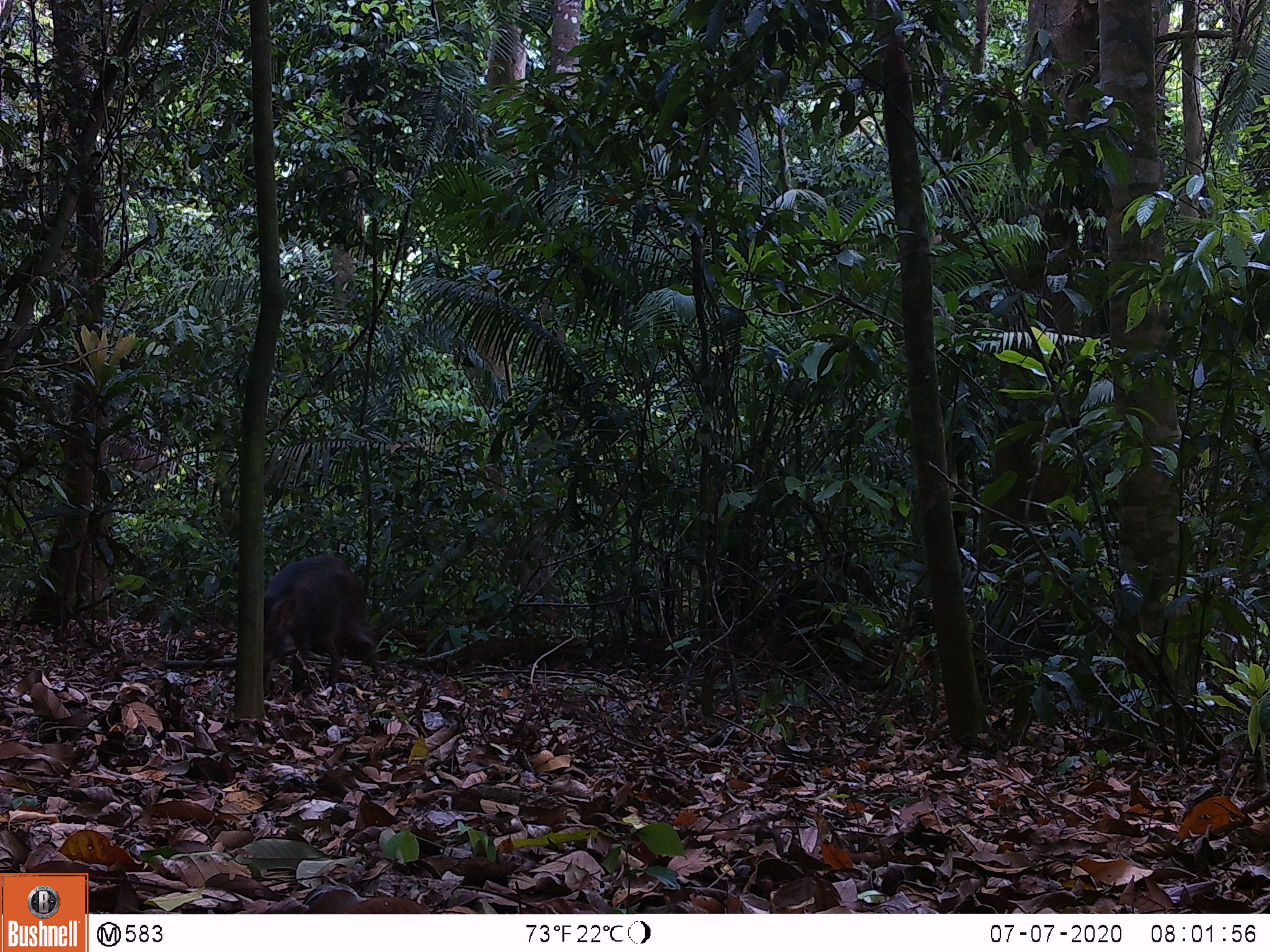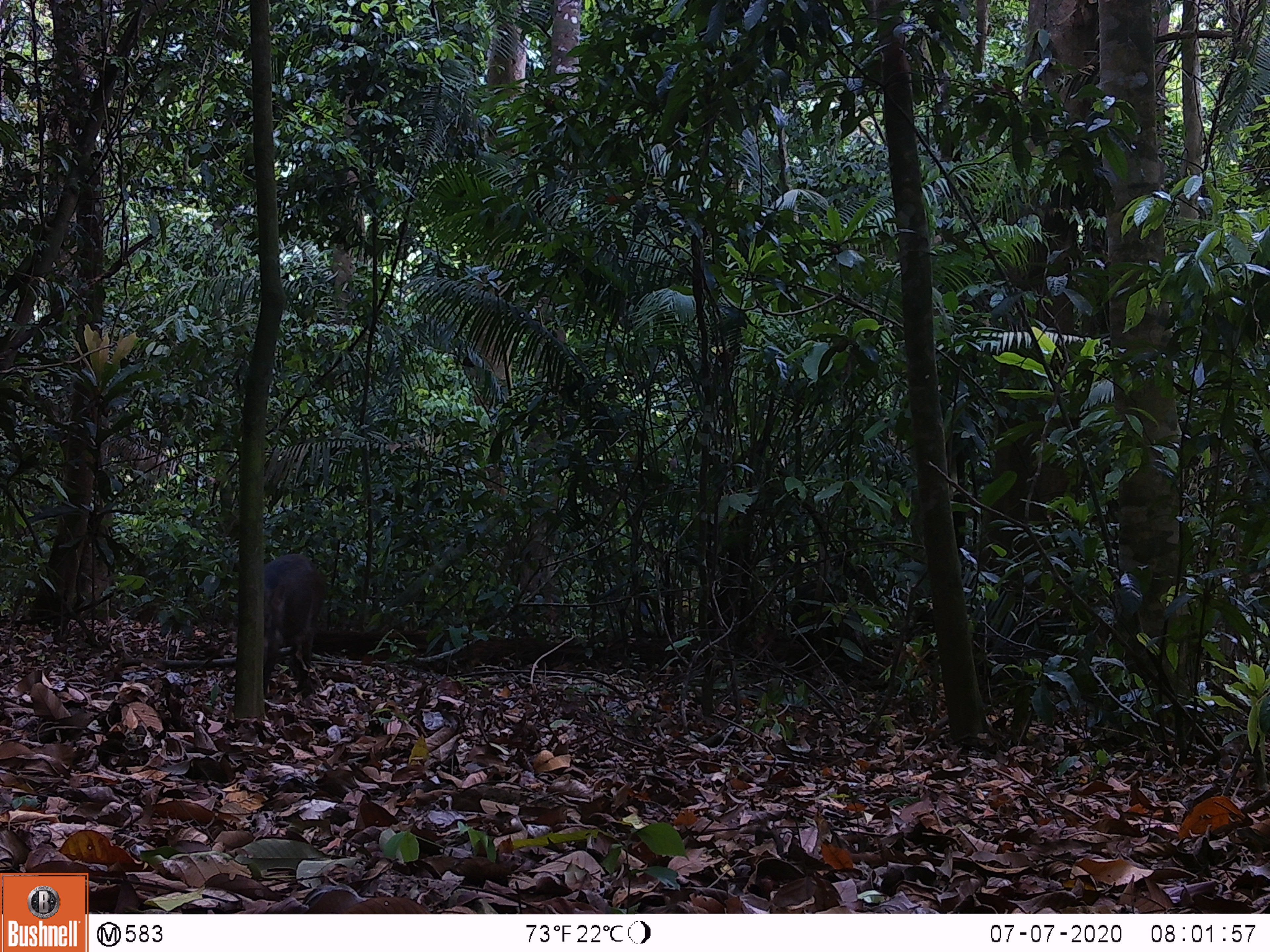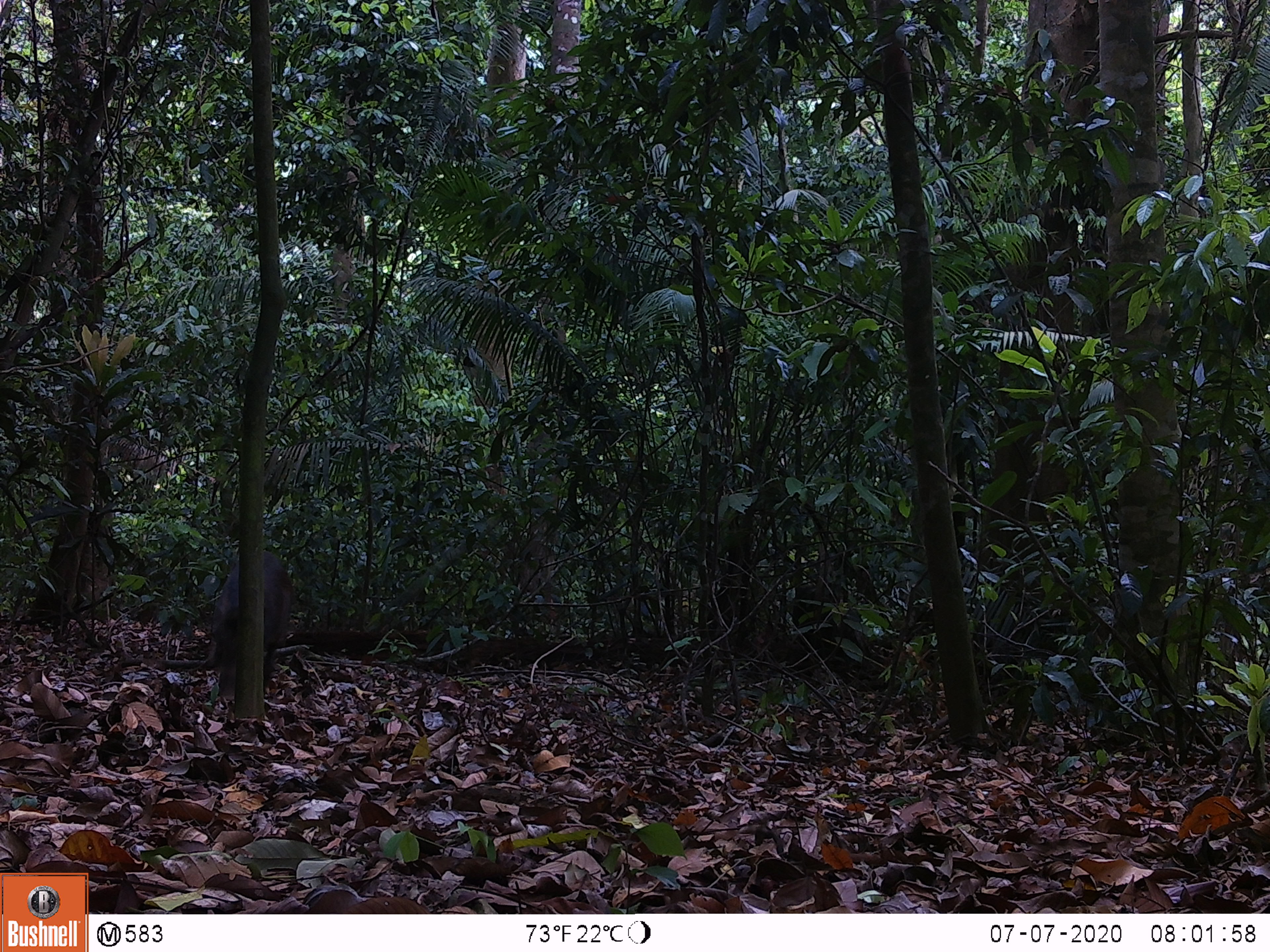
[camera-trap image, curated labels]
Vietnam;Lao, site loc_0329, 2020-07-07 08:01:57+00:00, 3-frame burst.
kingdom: Animalia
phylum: Chordata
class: Mammalia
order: Artiodactyla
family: Suidae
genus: Sus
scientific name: Sus scrofa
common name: eurasian wild pig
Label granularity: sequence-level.